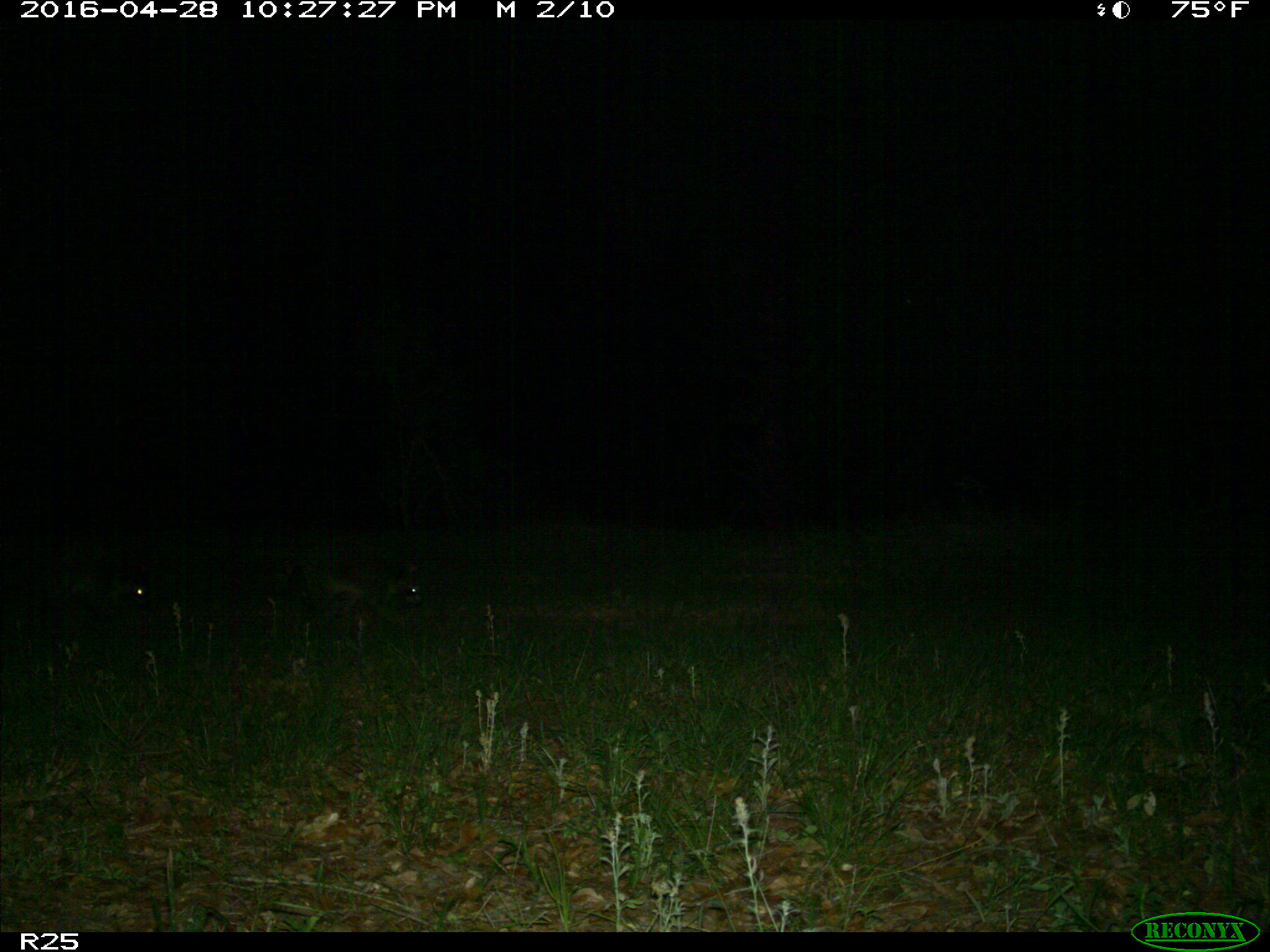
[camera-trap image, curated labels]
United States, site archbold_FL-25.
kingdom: Animalia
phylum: Chordata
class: Mammalia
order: Carnivora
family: Procyonidae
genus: Procyon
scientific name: Procyon lotor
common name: common raccoon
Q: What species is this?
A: Procyon lotor (common raccoon).